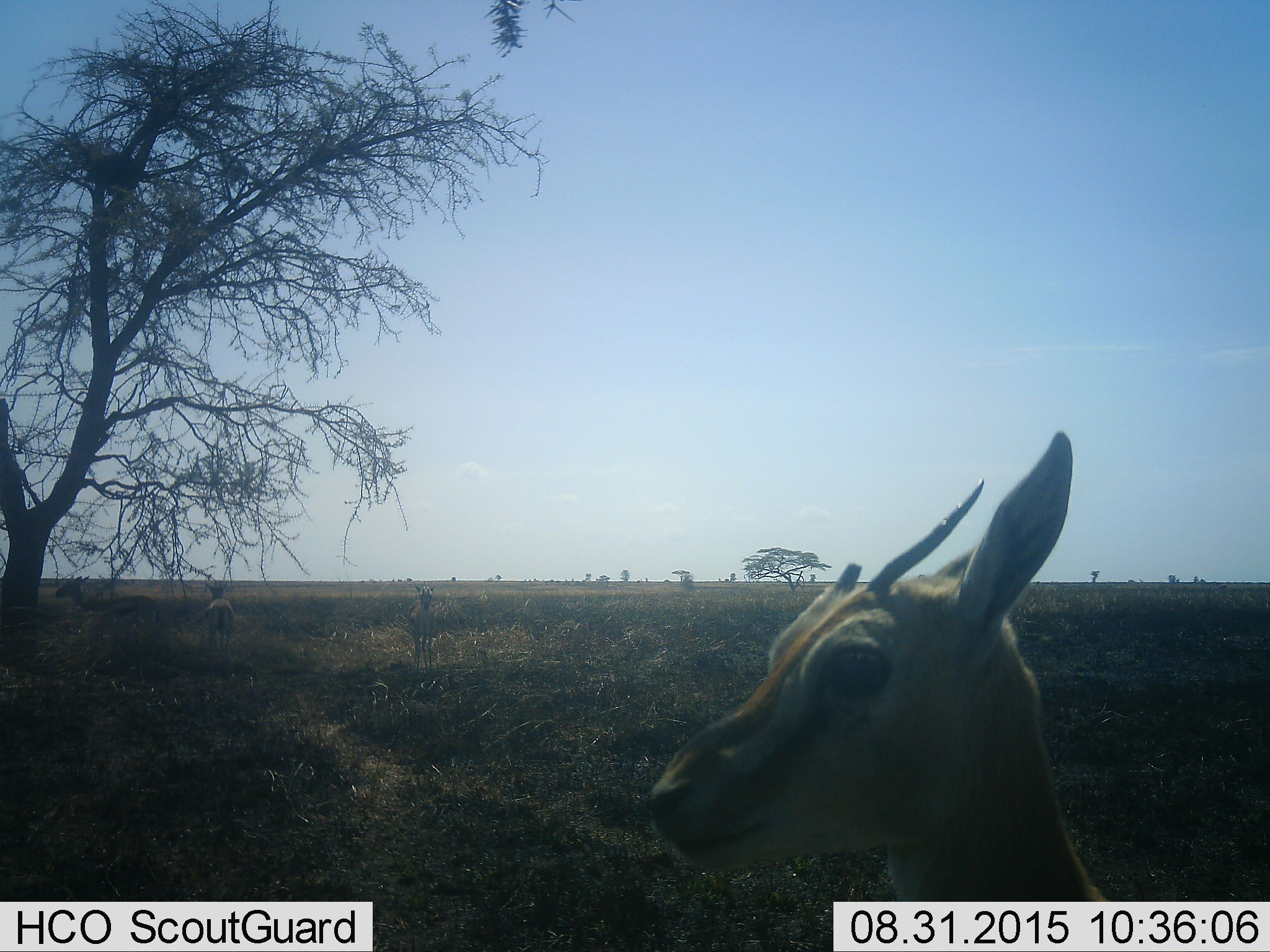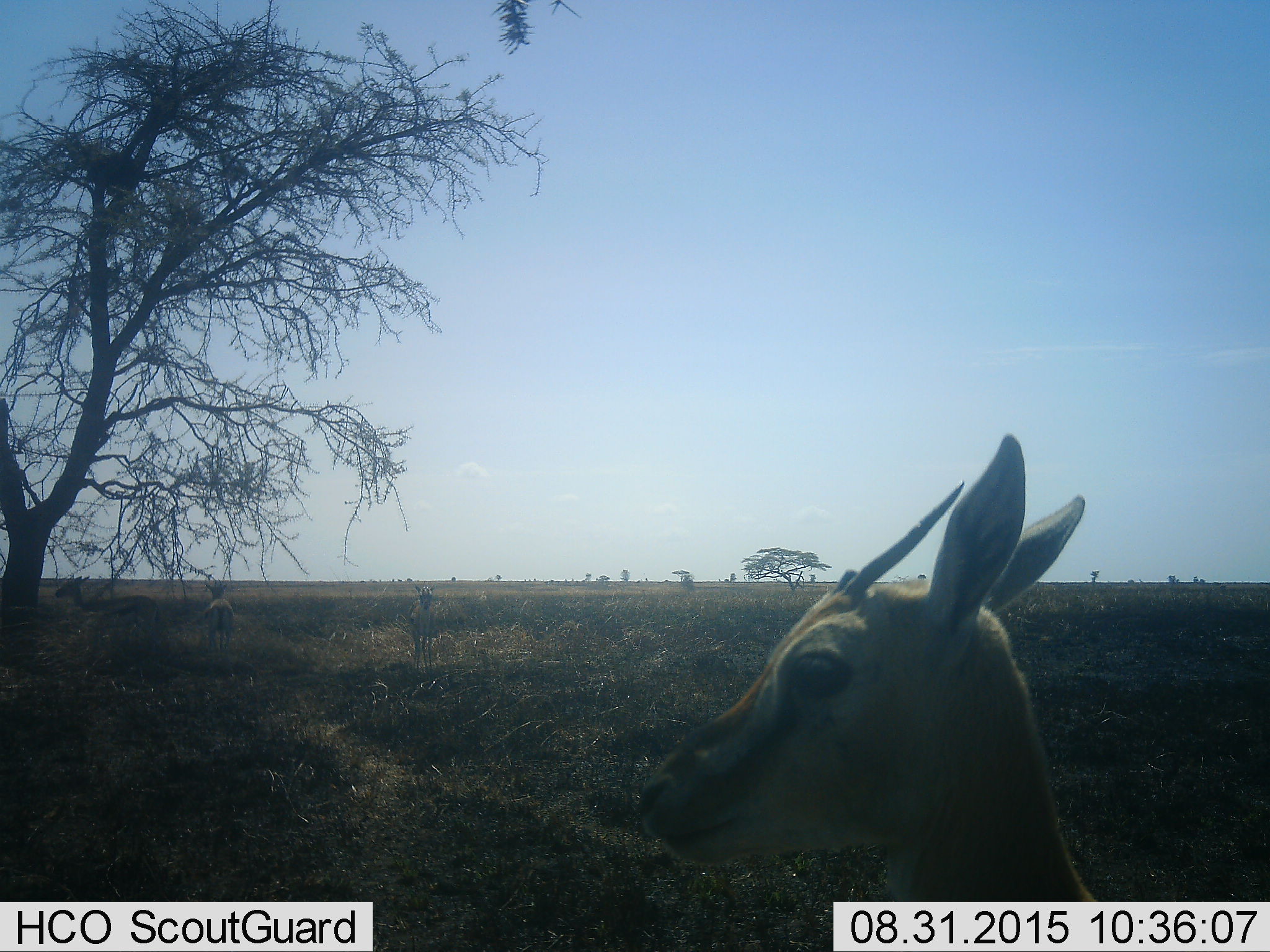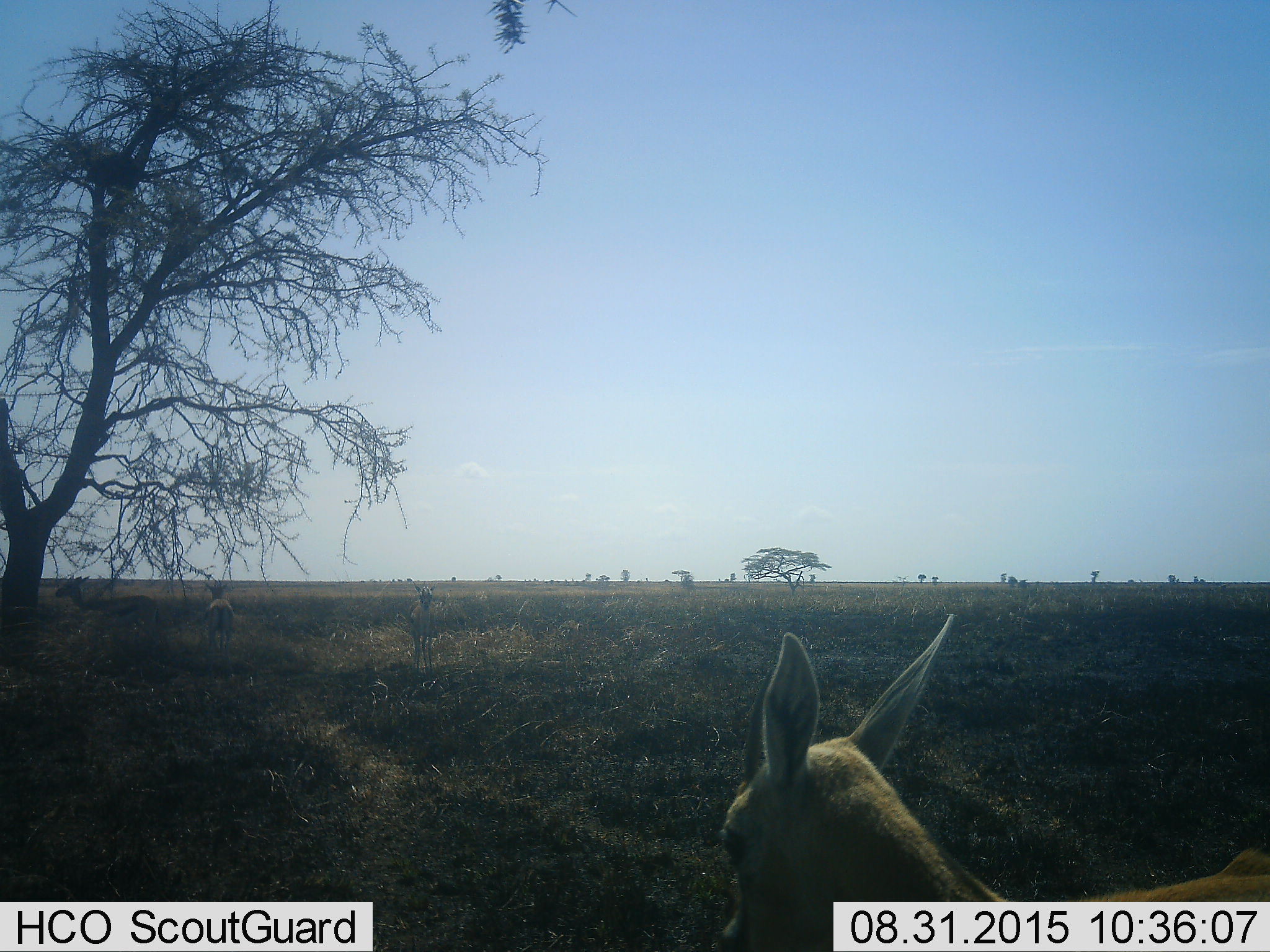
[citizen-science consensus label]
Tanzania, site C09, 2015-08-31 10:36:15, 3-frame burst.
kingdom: Animalia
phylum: Chordata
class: Mammalia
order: Artiodactyla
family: Bovidae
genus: Eudorcas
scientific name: Eudorcas thomsonii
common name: thomson's gazelle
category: gazellethomsons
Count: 4.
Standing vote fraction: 91%.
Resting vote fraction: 0%.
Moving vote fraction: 18%.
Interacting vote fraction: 0%.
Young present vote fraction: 9%.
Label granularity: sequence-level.